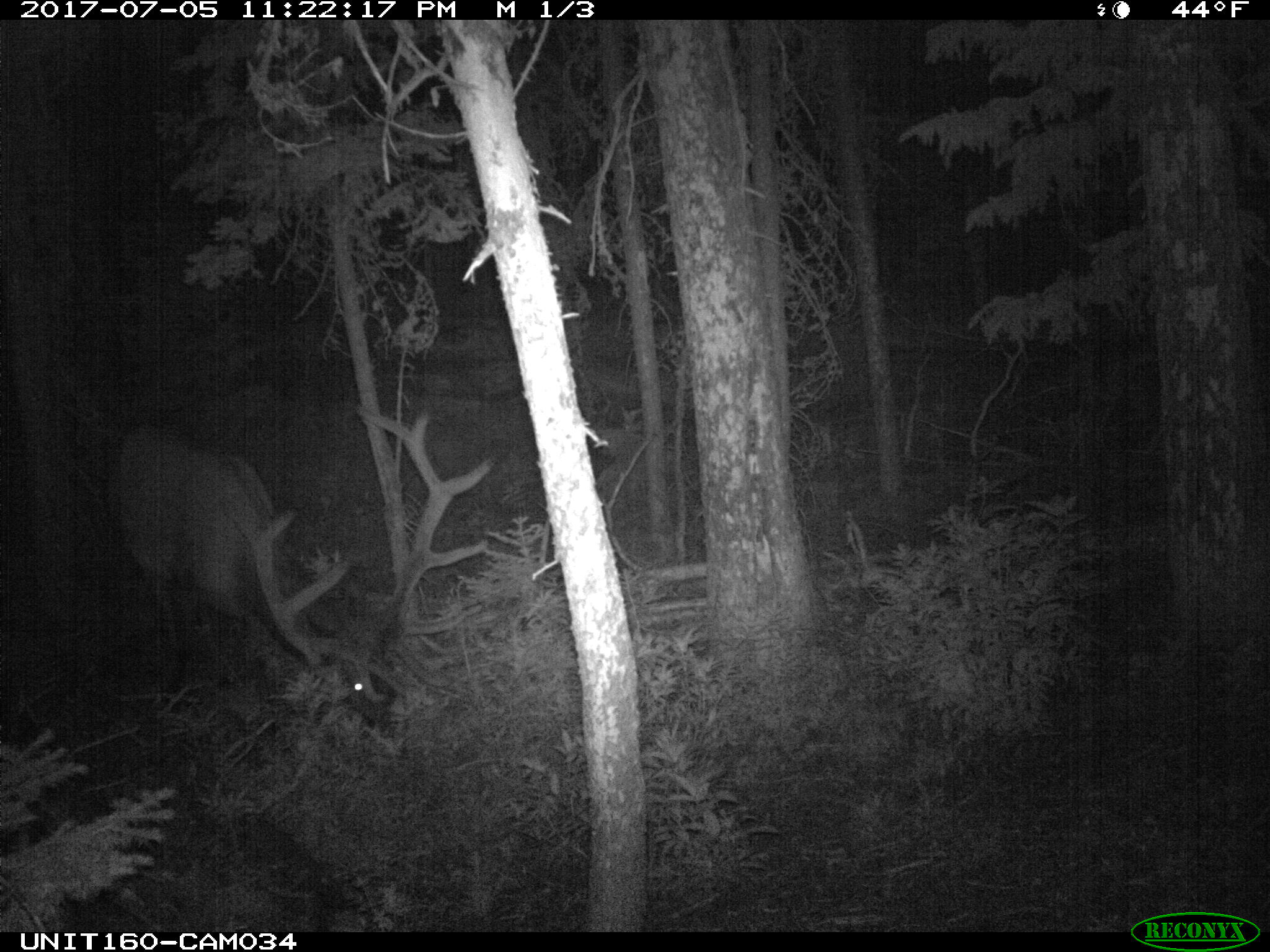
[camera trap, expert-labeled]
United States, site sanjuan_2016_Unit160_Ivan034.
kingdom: Animalia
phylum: Chordata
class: Mammalia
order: Artiodactyla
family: Cervidae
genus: Cervus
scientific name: Cervus elaphus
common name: red deer